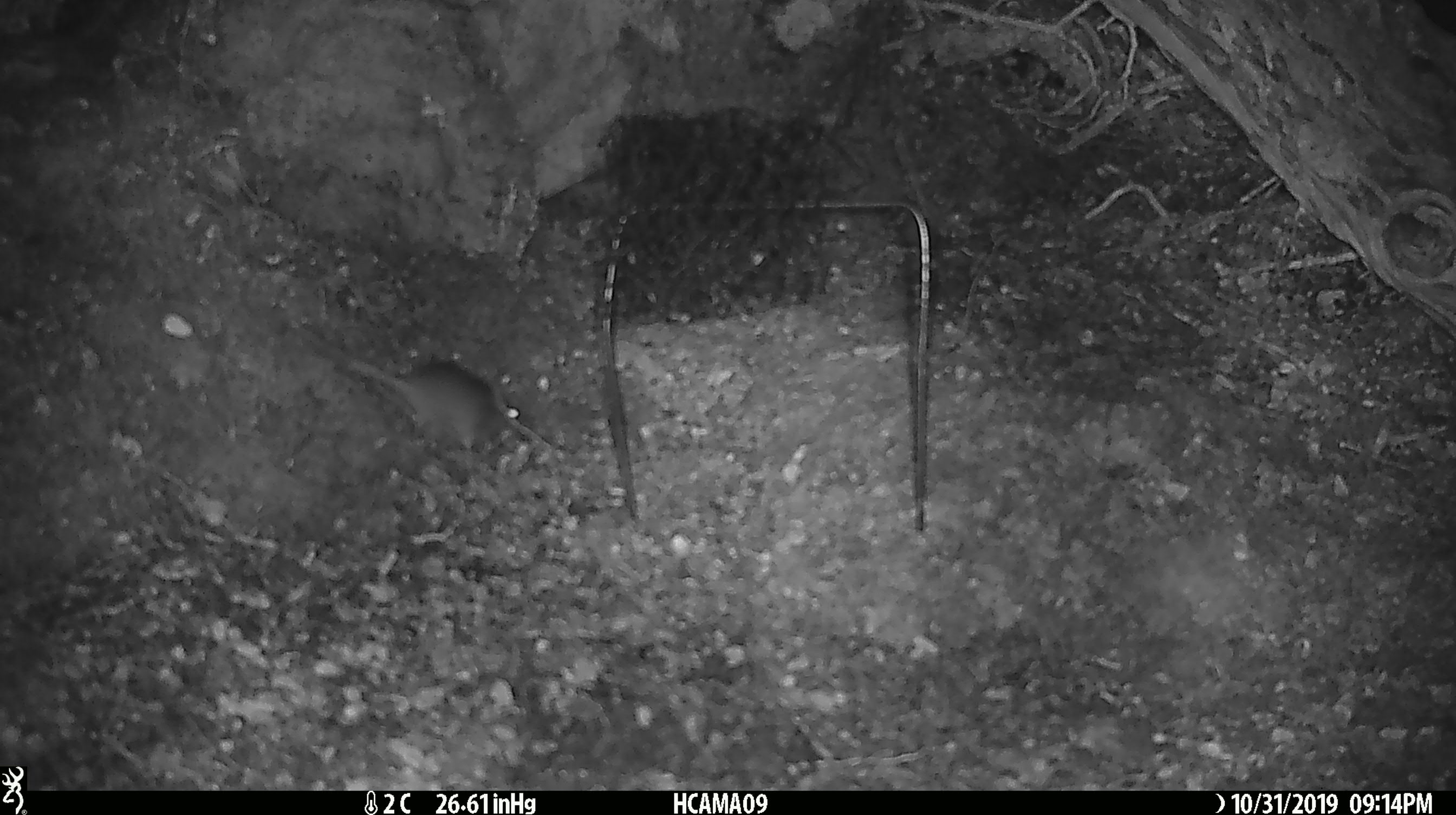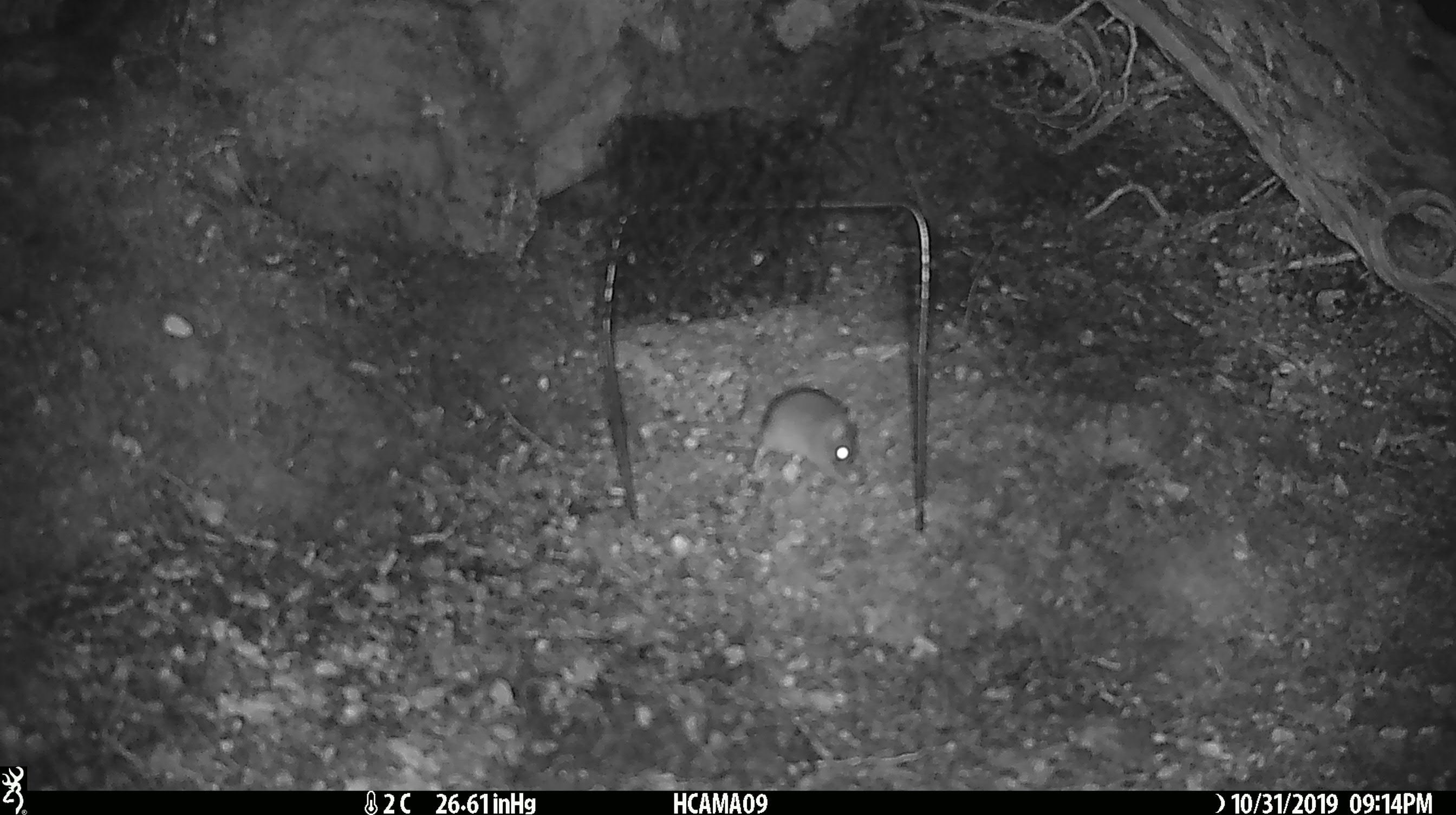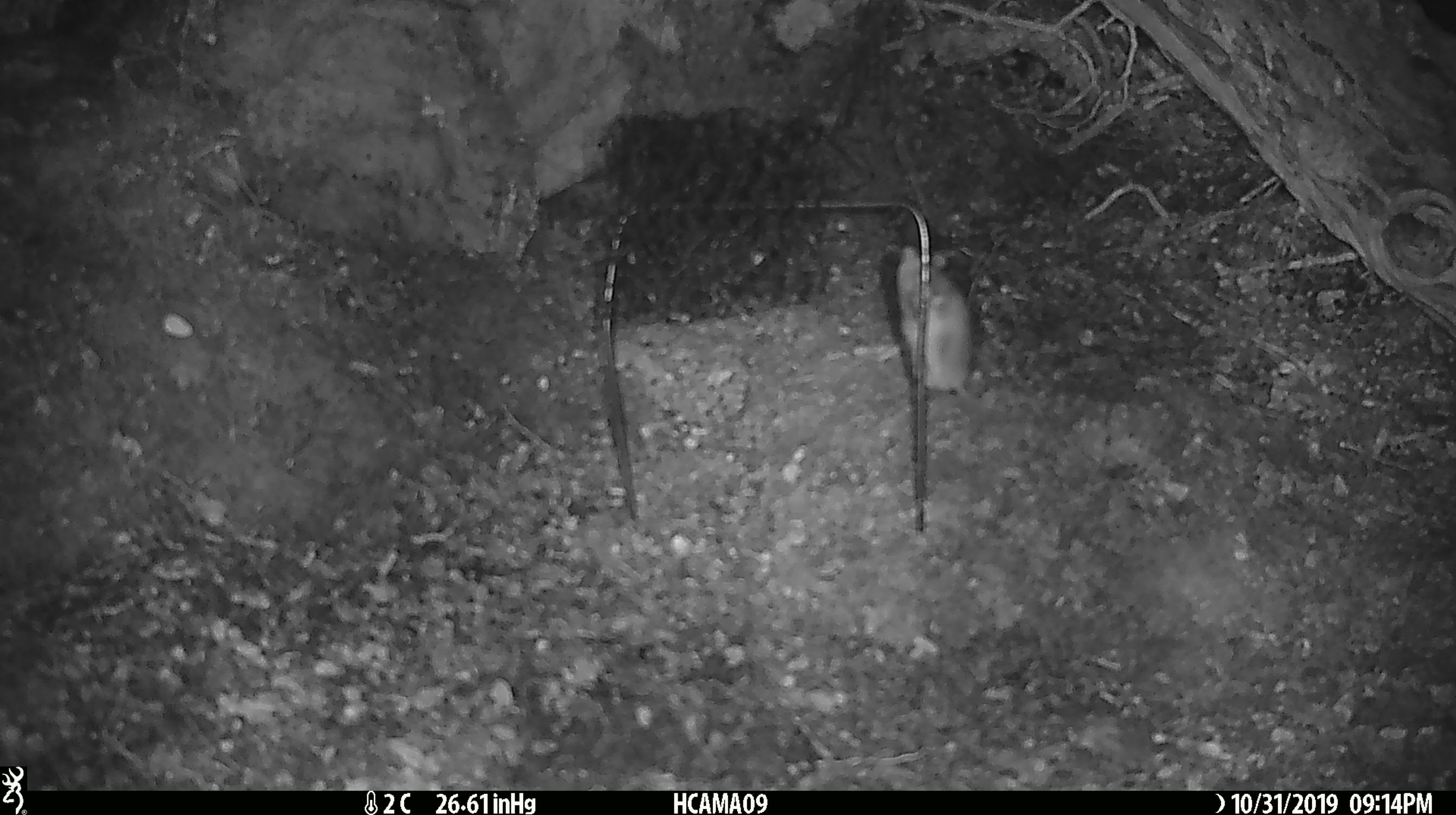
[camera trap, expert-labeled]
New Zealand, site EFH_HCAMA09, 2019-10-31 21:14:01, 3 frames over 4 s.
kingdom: Animalia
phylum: Chordata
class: Mammalia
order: Rodentia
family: Muridae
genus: Mus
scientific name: Mus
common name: mouse